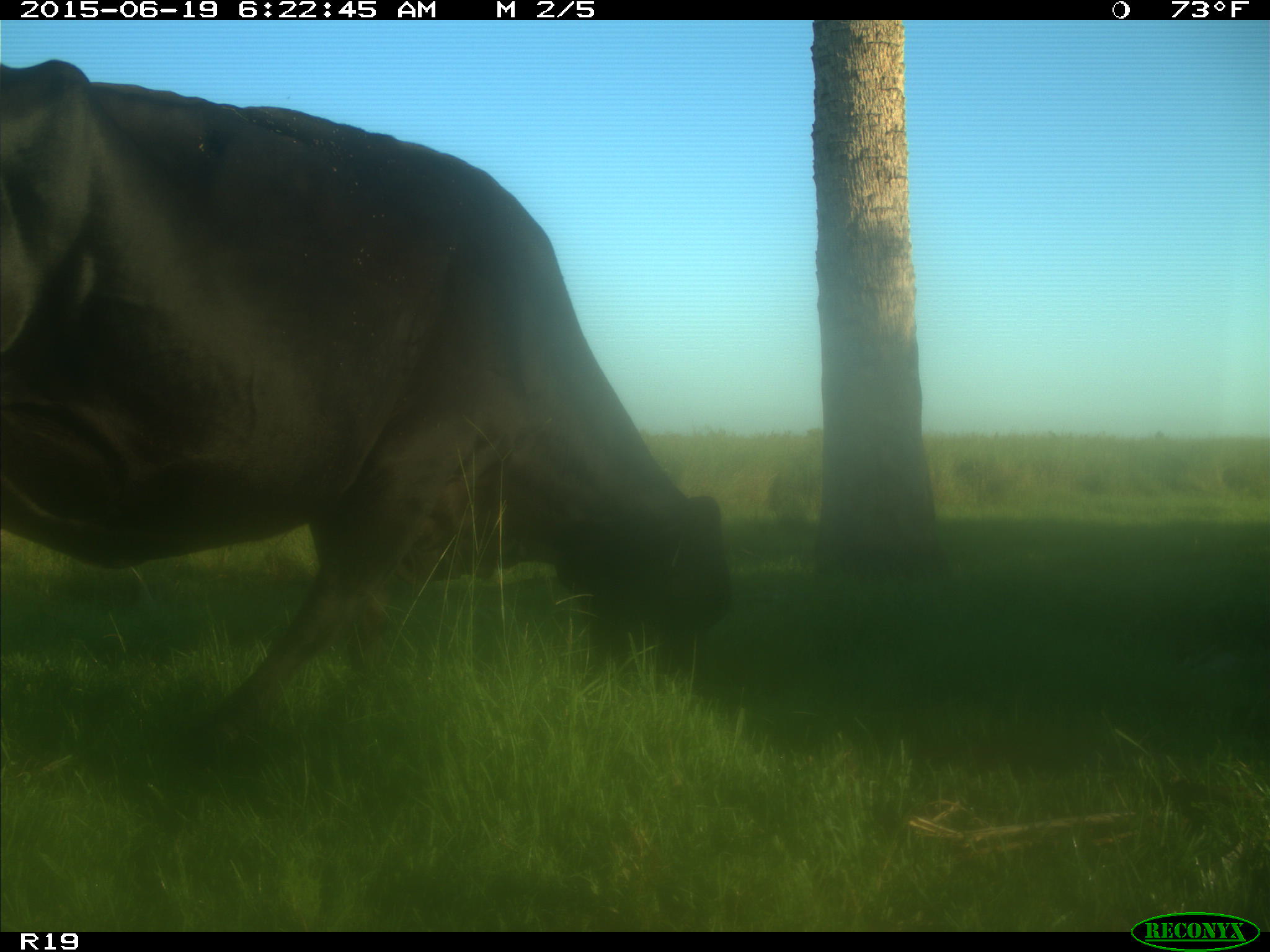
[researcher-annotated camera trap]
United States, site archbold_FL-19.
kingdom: Animalia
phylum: Chordata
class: Mammalia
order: Artiodactyla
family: Bovidae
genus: Bos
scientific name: Bos taurus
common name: domestic cow